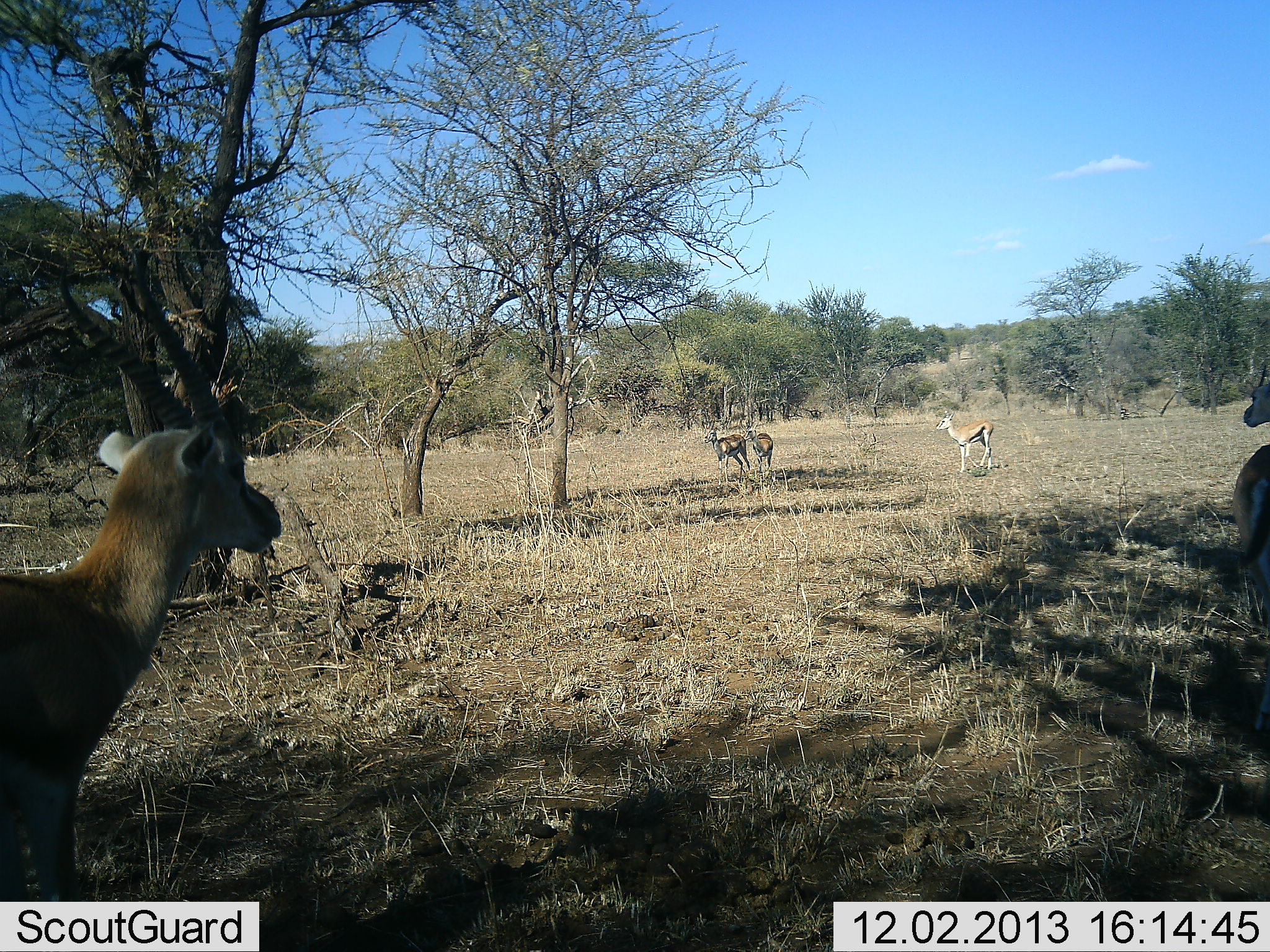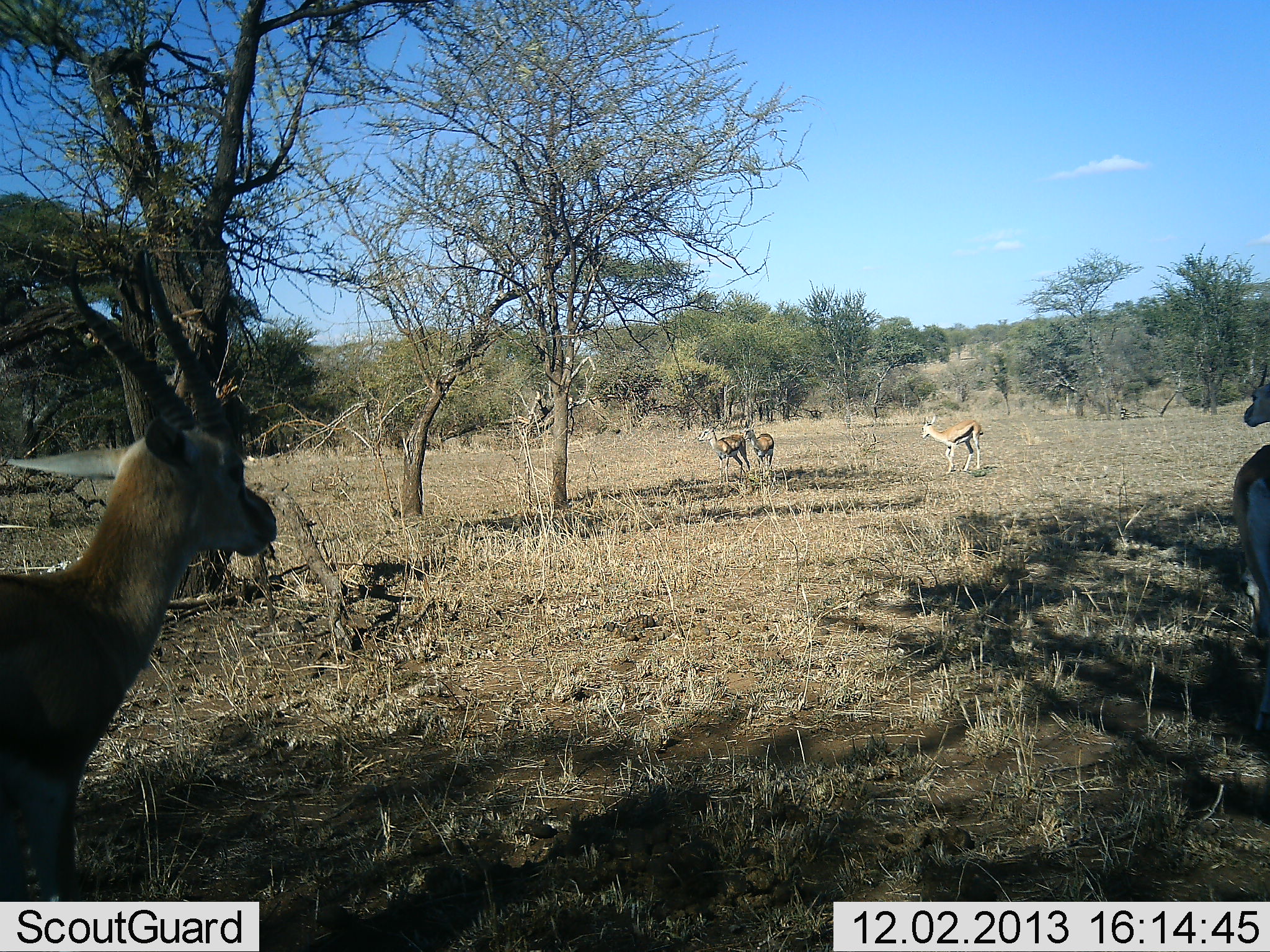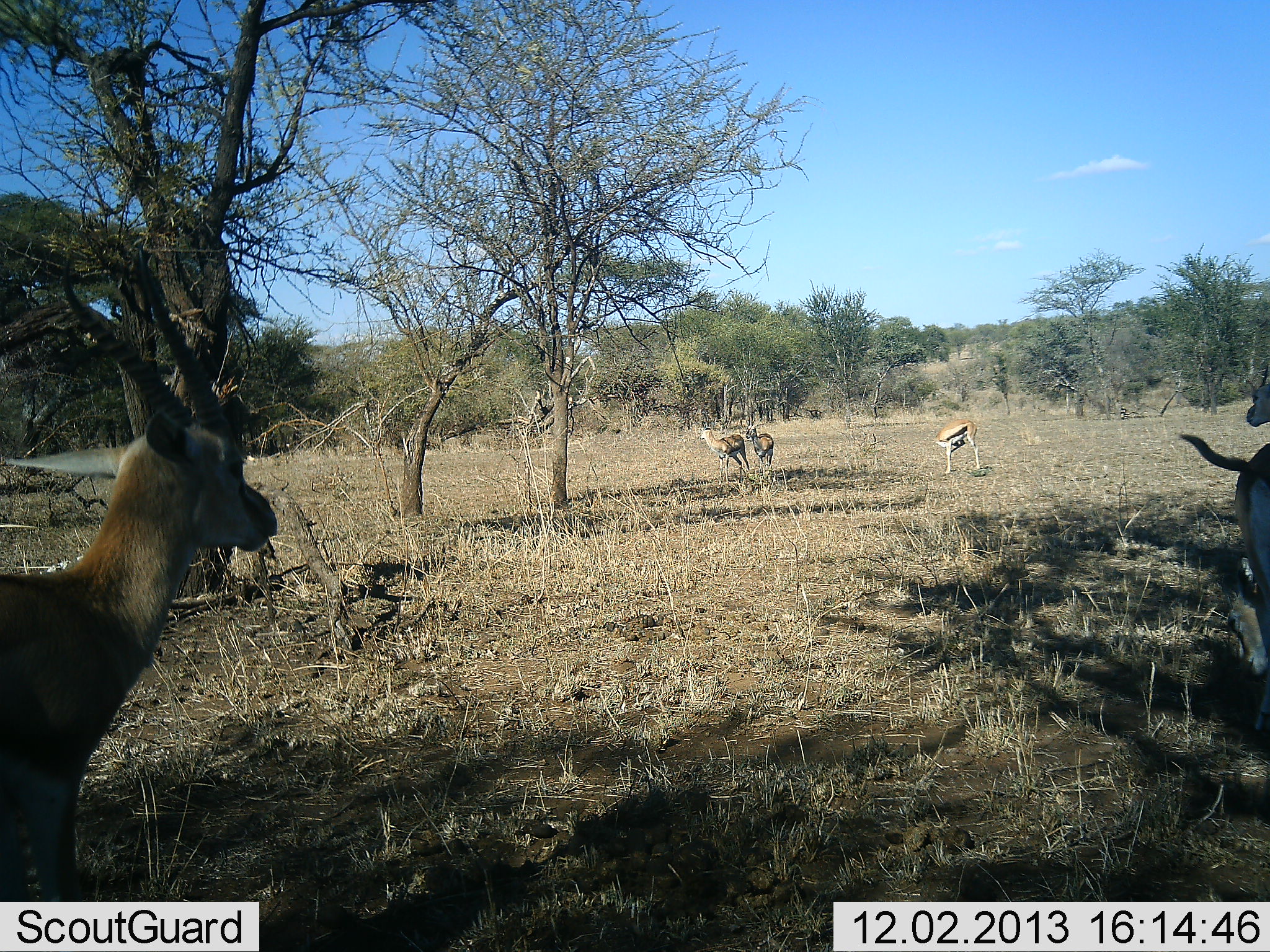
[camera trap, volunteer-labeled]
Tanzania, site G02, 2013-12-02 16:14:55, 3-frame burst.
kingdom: Animalia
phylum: Chordata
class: Mammalia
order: Artiodactyla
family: Bovidae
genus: Eudorcas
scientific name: Eudorcas thomsonii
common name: thomson's gazelle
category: gazellethomsons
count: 5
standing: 80%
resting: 10%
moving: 10%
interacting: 10%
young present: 0%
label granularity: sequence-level